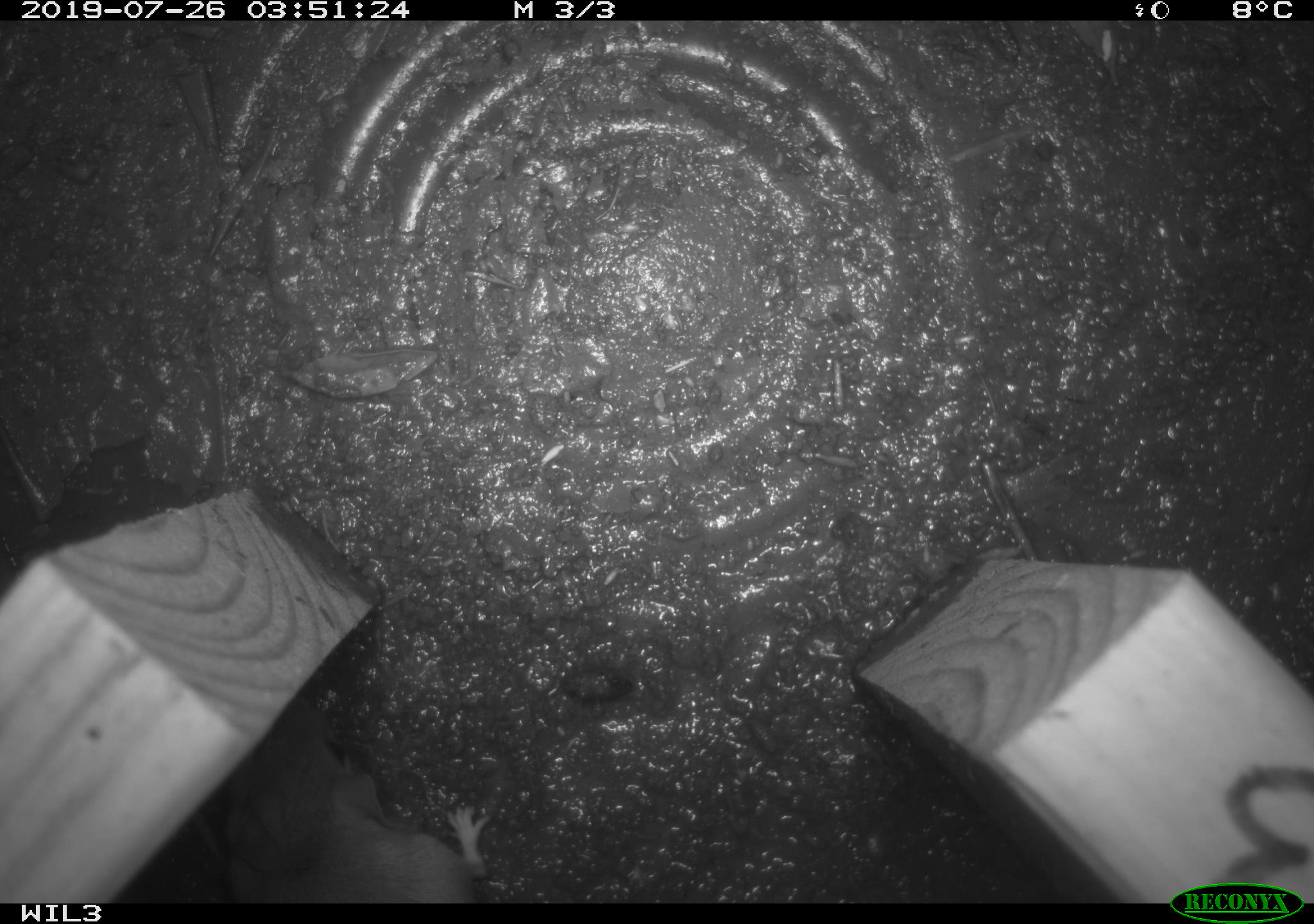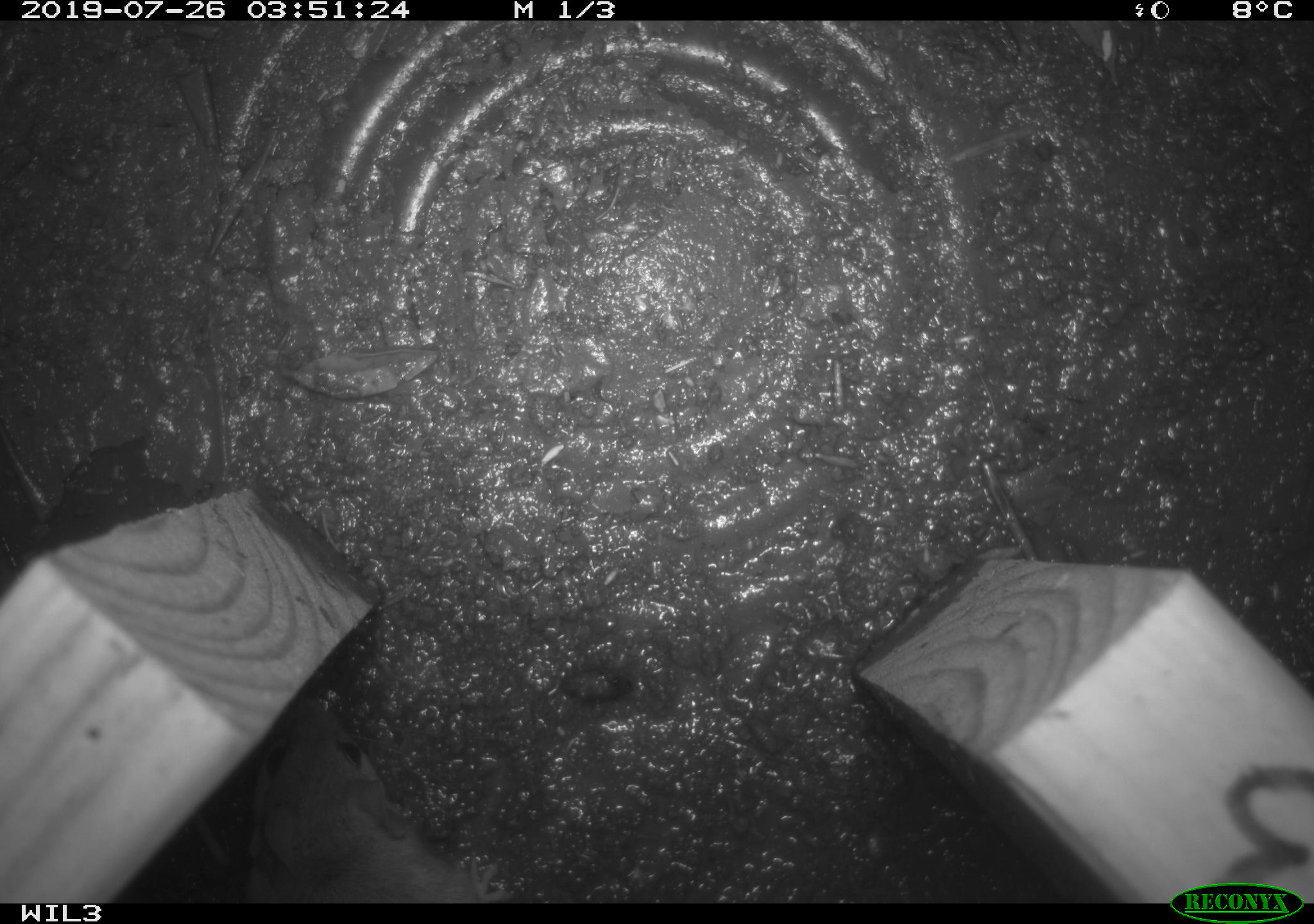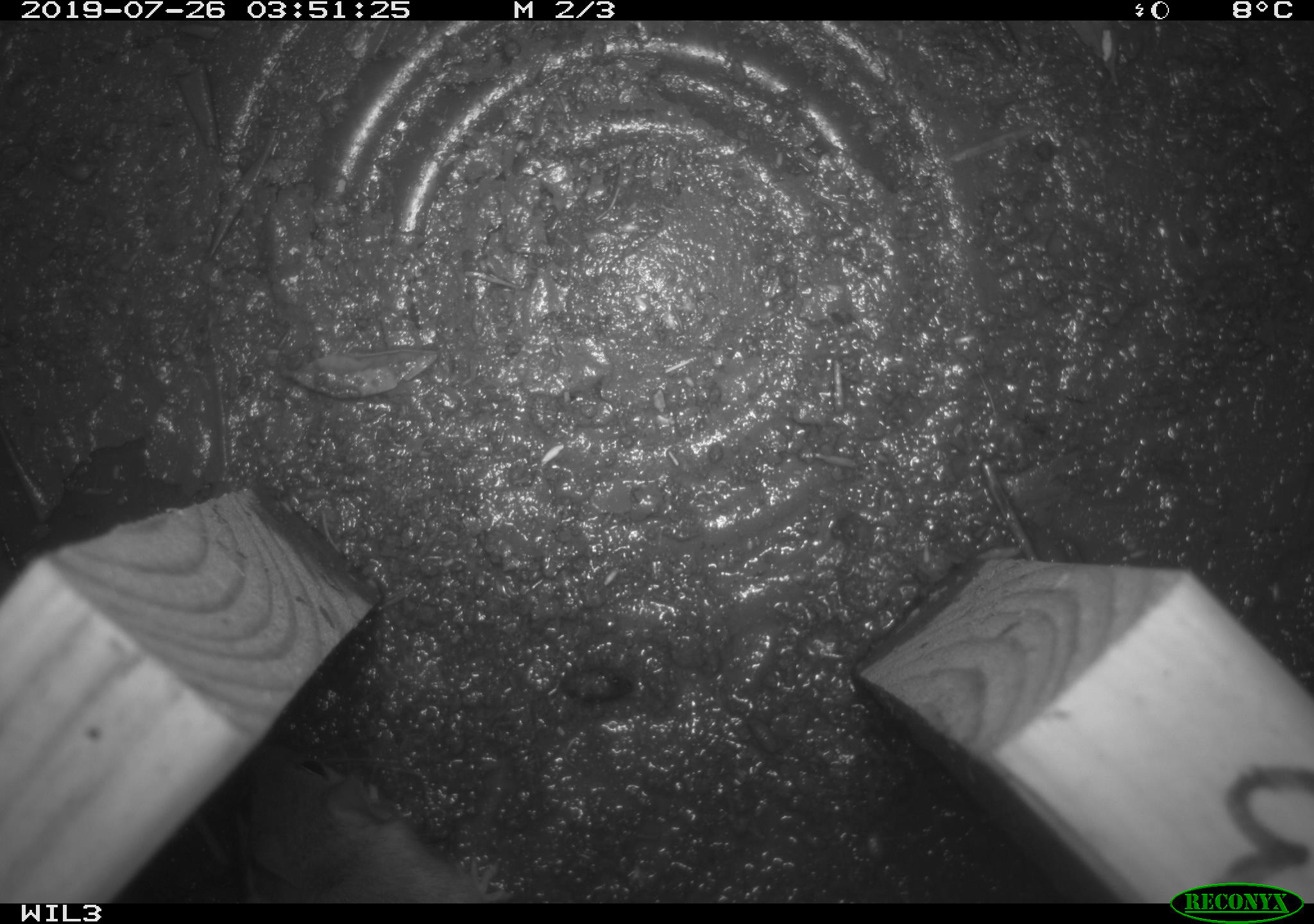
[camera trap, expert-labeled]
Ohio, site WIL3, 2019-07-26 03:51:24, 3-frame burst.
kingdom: Animalia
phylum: Chordata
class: Mammalia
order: Rodentia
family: Cricetidae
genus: Peromyscus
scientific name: Peromyscus leucopus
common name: white-footed mouse